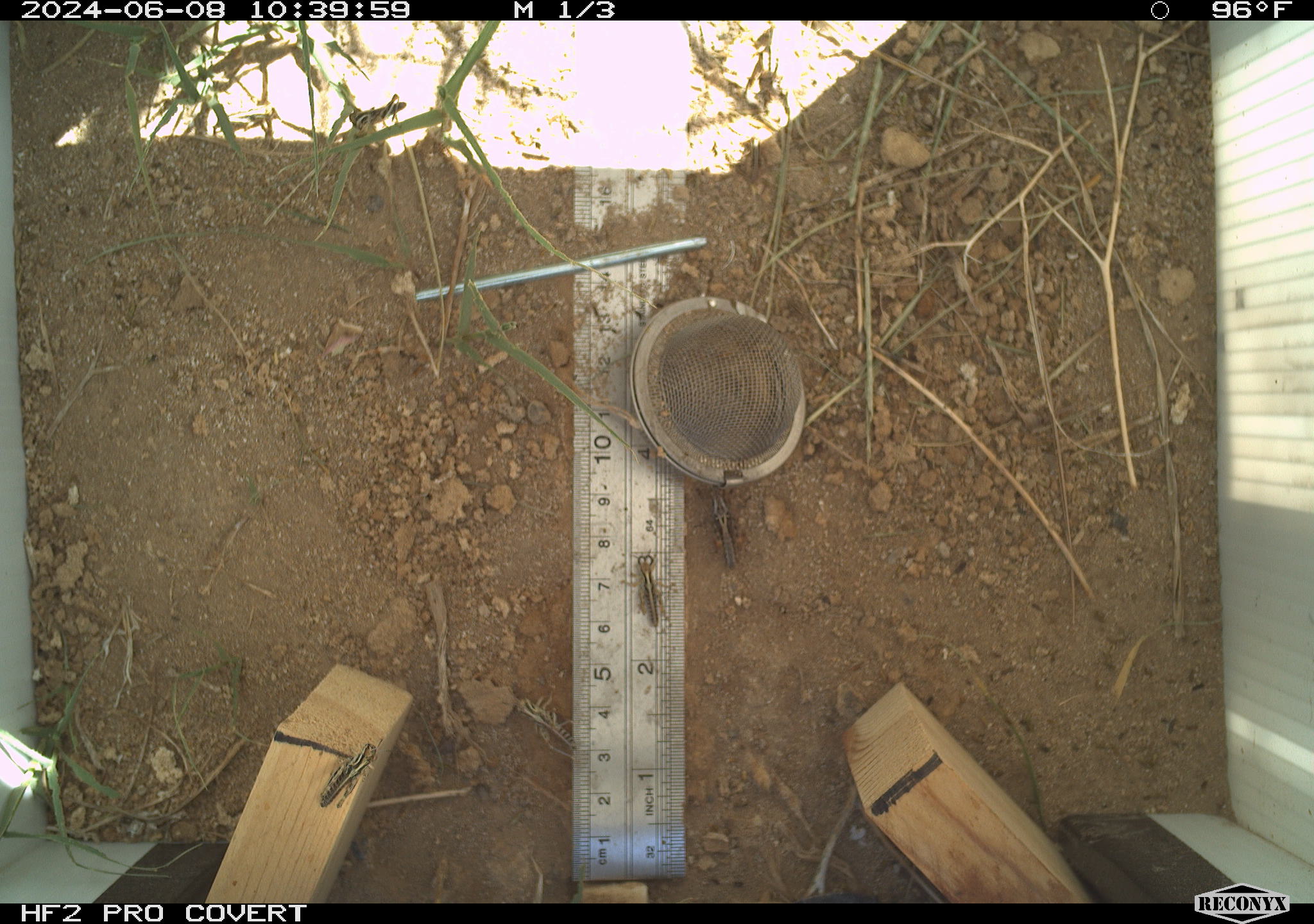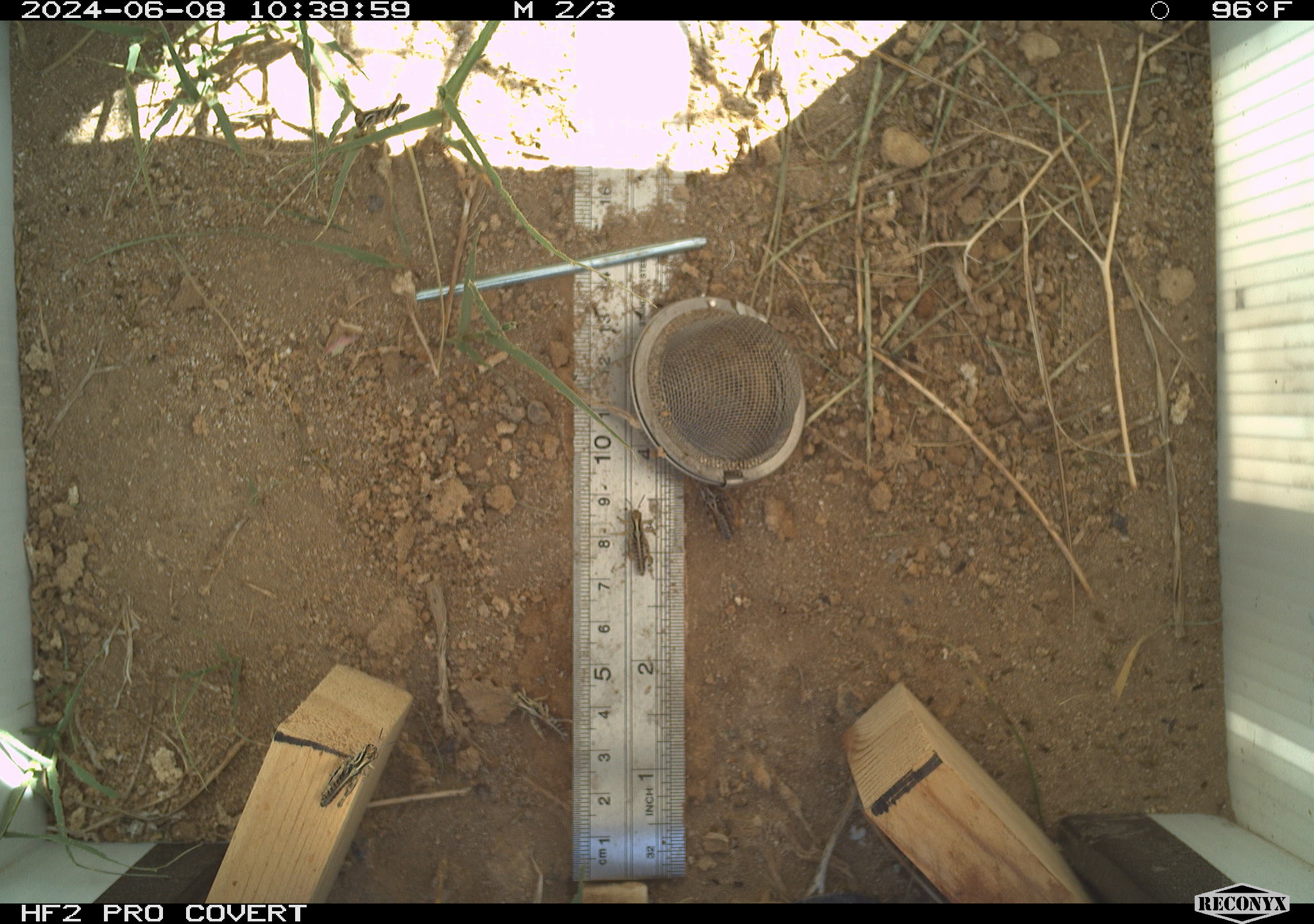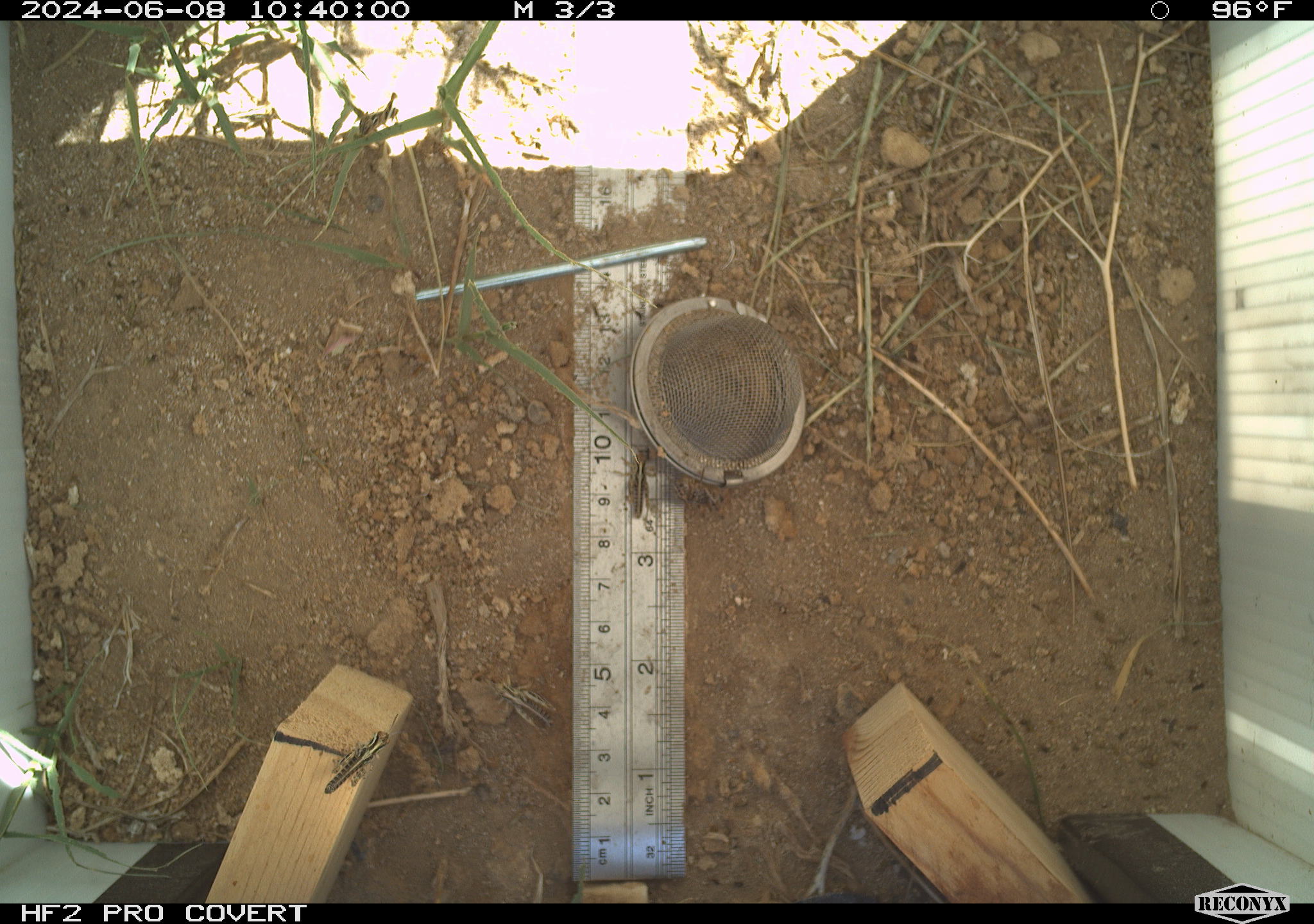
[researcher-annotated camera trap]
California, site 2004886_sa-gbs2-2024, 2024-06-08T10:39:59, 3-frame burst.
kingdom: Animalia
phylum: Arthropoda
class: Insecta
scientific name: Insecta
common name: insect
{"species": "insect (Insecta)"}